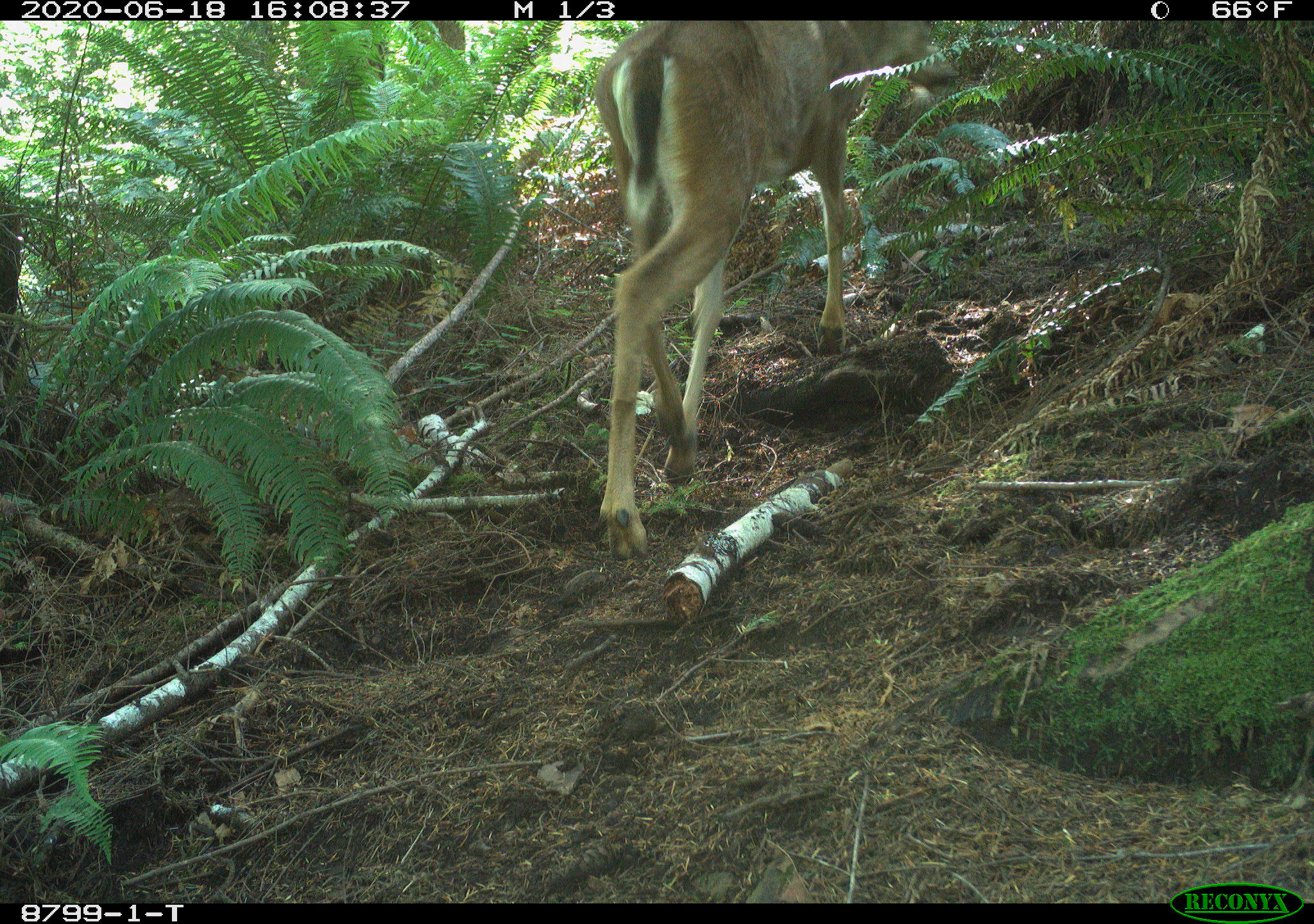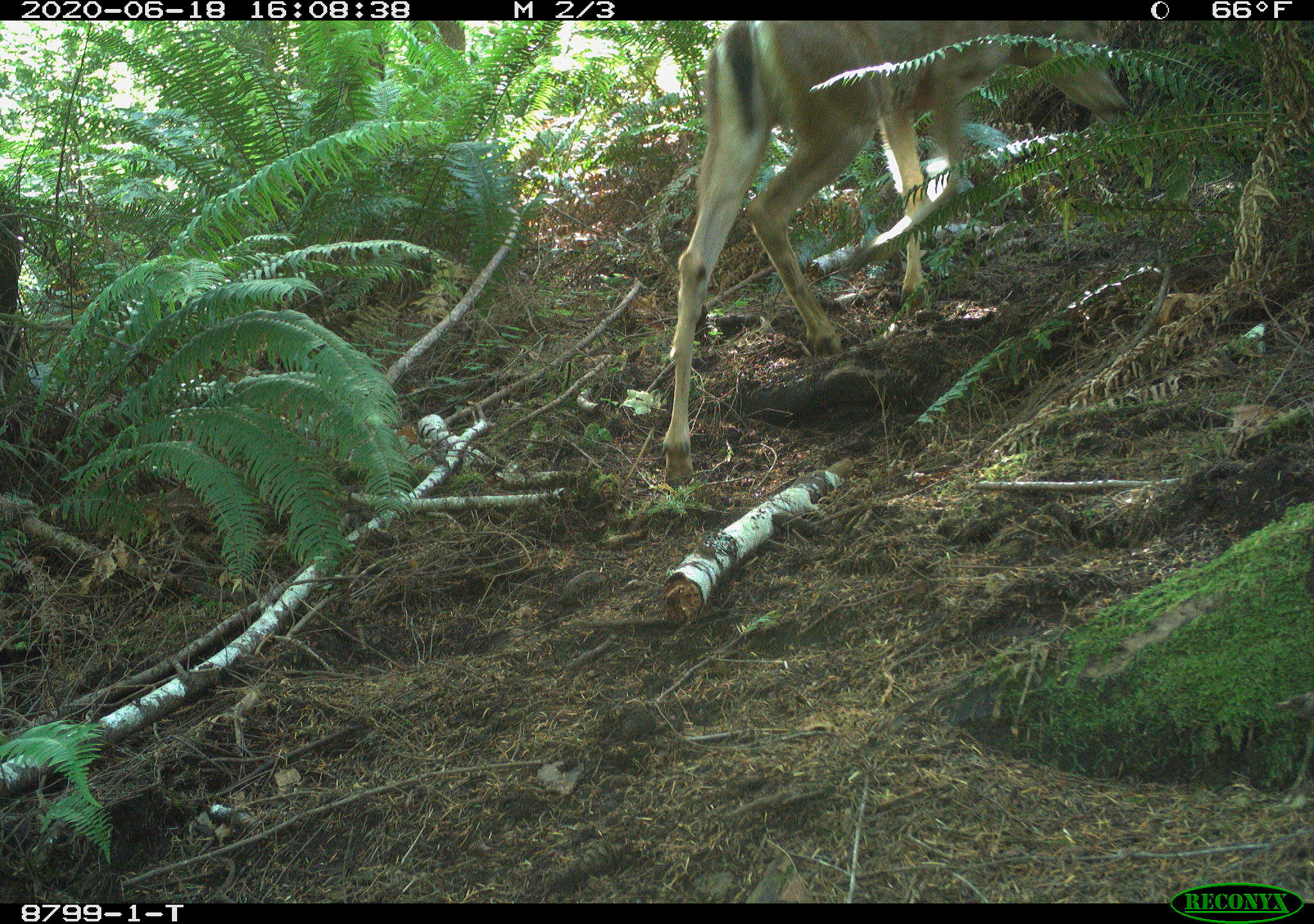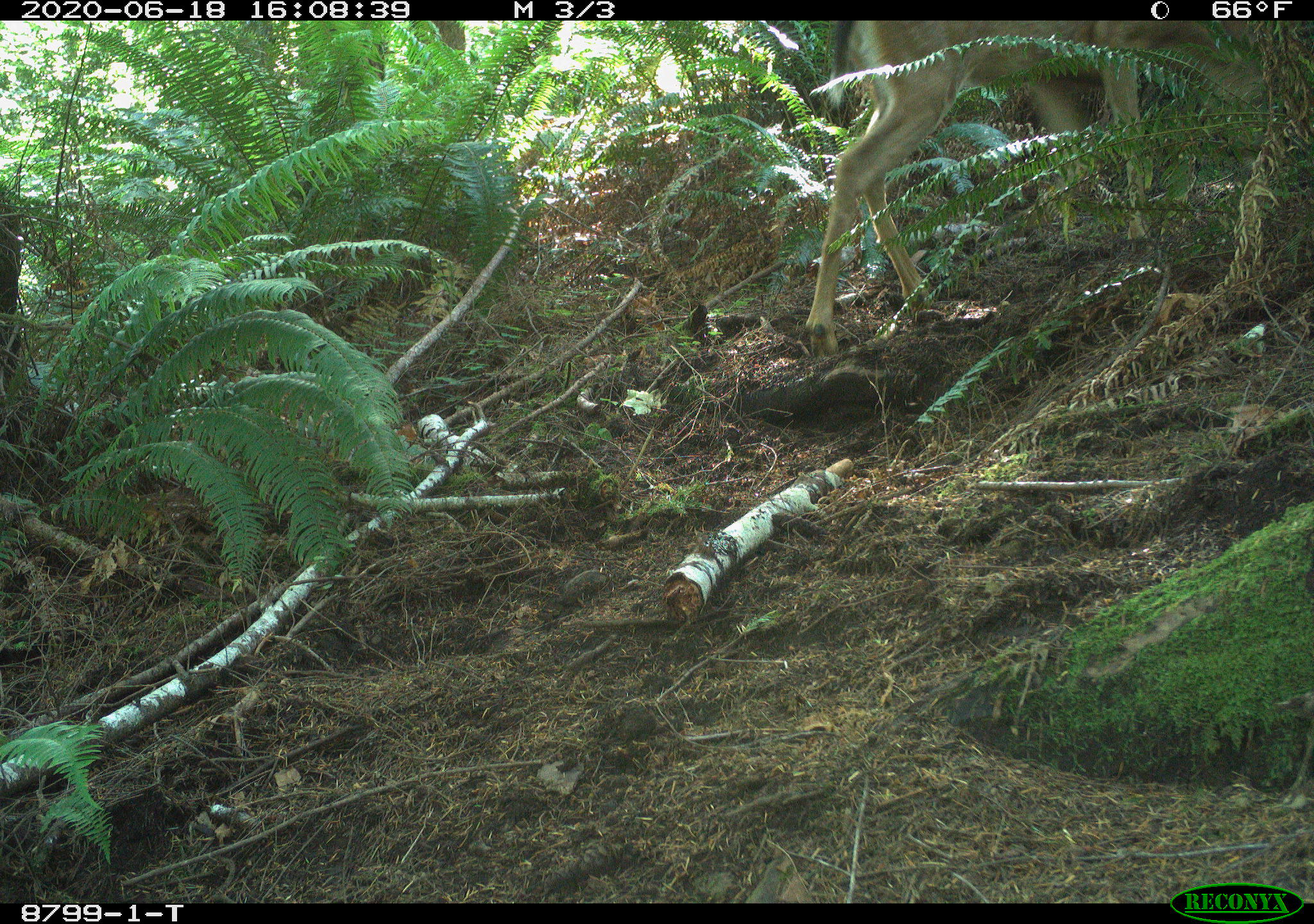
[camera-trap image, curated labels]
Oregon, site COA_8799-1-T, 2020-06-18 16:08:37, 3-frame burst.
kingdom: Animalia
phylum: Chordata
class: Mammalia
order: Artiodactyla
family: Cervidae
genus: Odocoileus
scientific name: Odocoileus hemionus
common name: black-tailed deer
Black-tailed deer (Odocoileus hemionus).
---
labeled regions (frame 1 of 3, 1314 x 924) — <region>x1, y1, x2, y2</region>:
black-tailed deer: <region>589, 24, 916, 563</region>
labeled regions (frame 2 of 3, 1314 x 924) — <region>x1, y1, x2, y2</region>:
black-tailed deer: <region>659, 22, 1121, 473</region>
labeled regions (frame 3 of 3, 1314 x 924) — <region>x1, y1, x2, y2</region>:
black-tailed deer: <region>802, 19, 1196, 355</region>